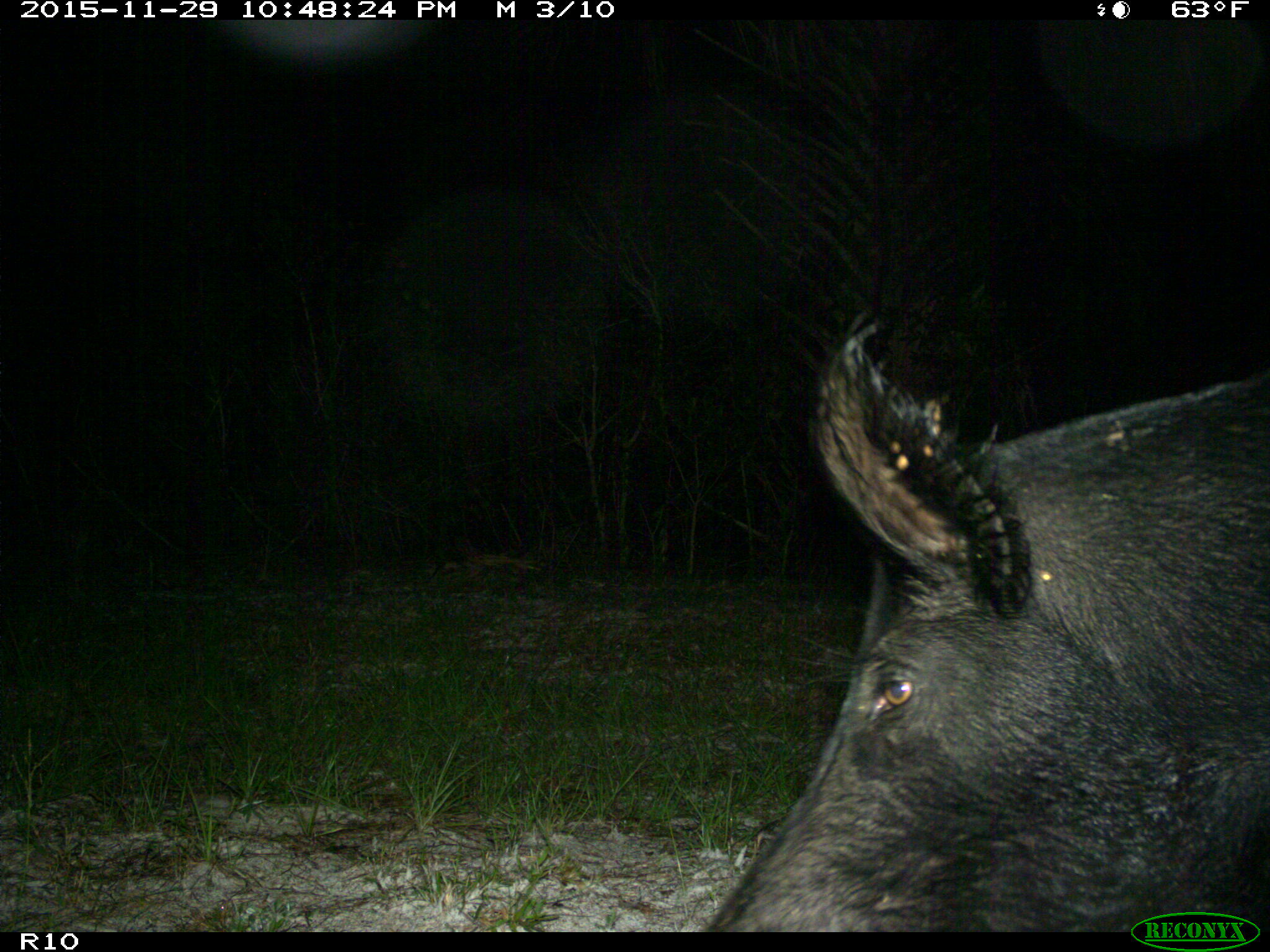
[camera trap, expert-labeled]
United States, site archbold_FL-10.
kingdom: Animalia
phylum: Chordata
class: Mammalia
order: Artiodactyla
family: Suidae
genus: Sus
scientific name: Sus scrofa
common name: wild boar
Sus scrofa (wild boar).